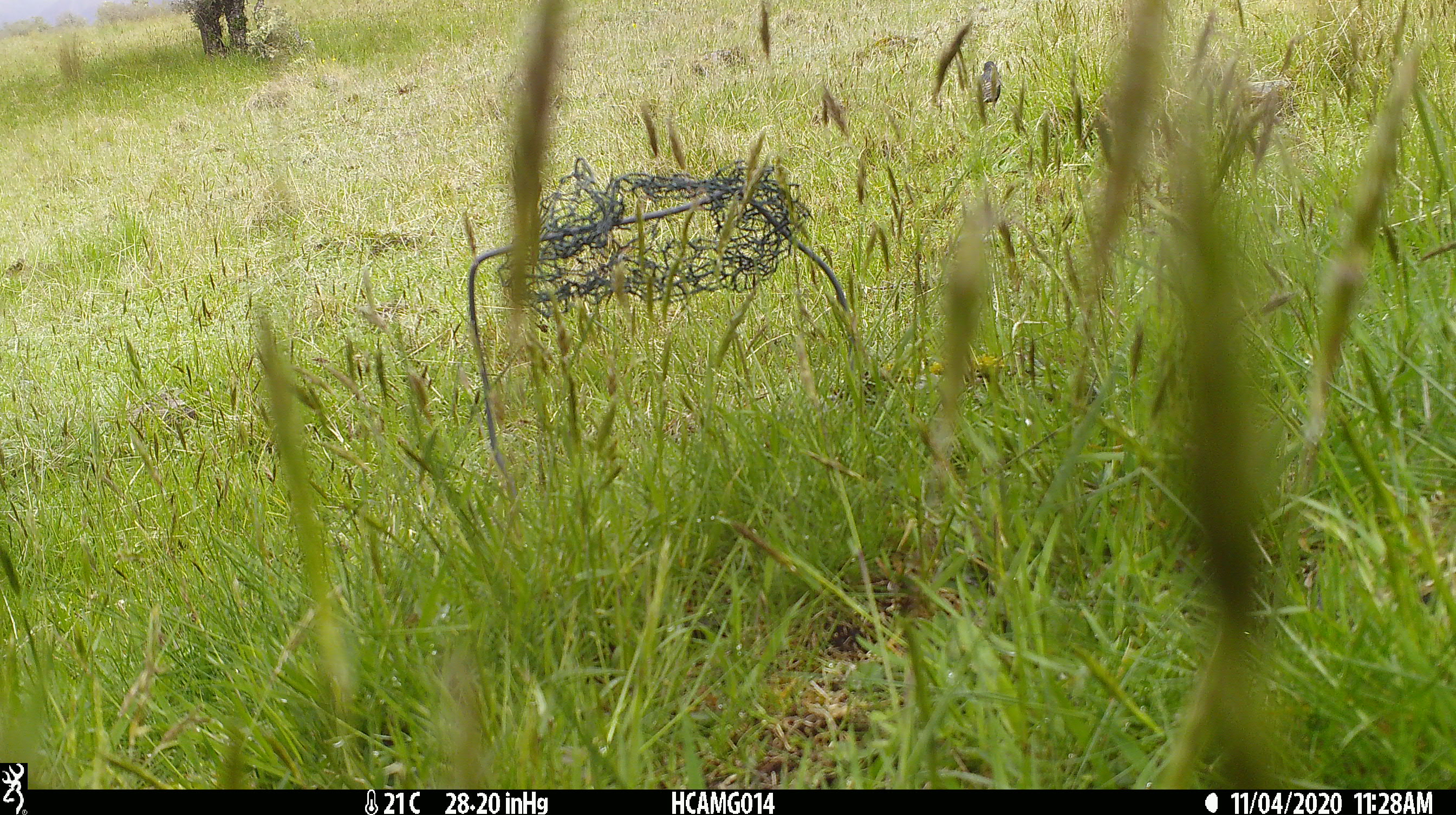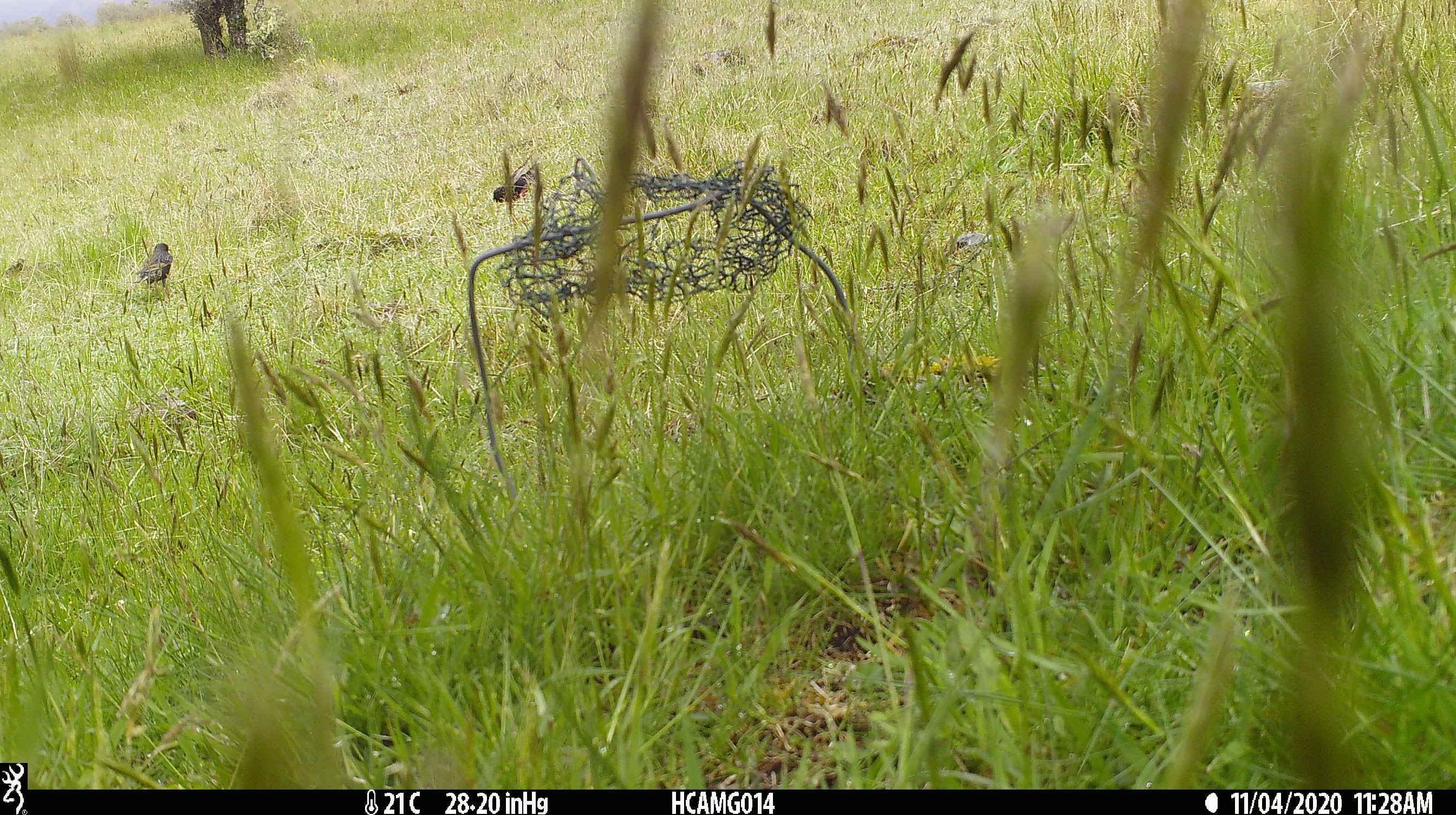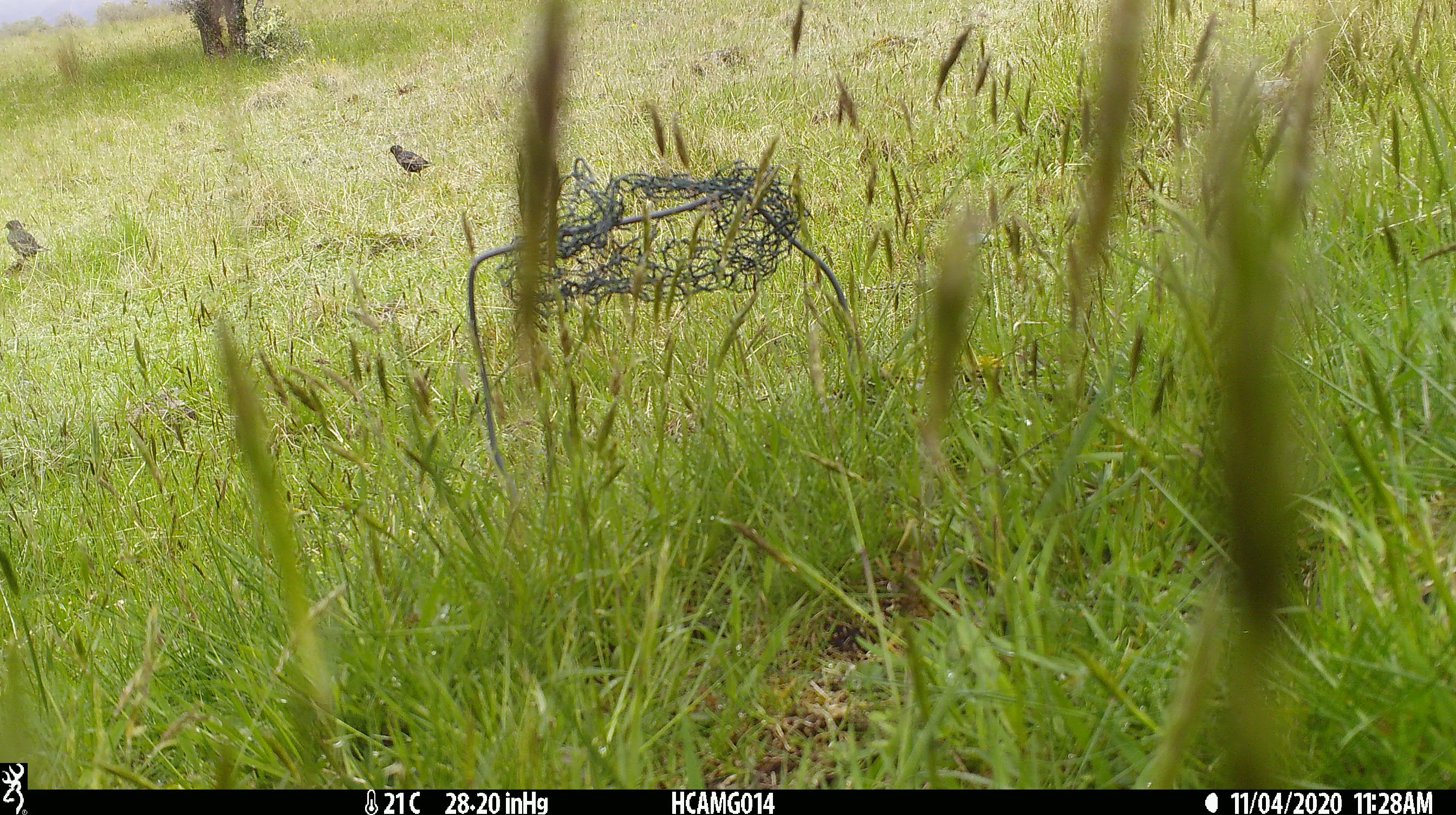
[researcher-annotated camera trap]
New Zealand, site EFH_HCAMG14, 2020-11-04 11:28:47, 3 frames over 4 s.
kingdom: Animalia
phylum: Chordata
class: Aves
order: Passeriformes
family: Sturnidae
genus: Sturnus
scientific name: Sturnus vulgaris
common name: european starling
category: starling